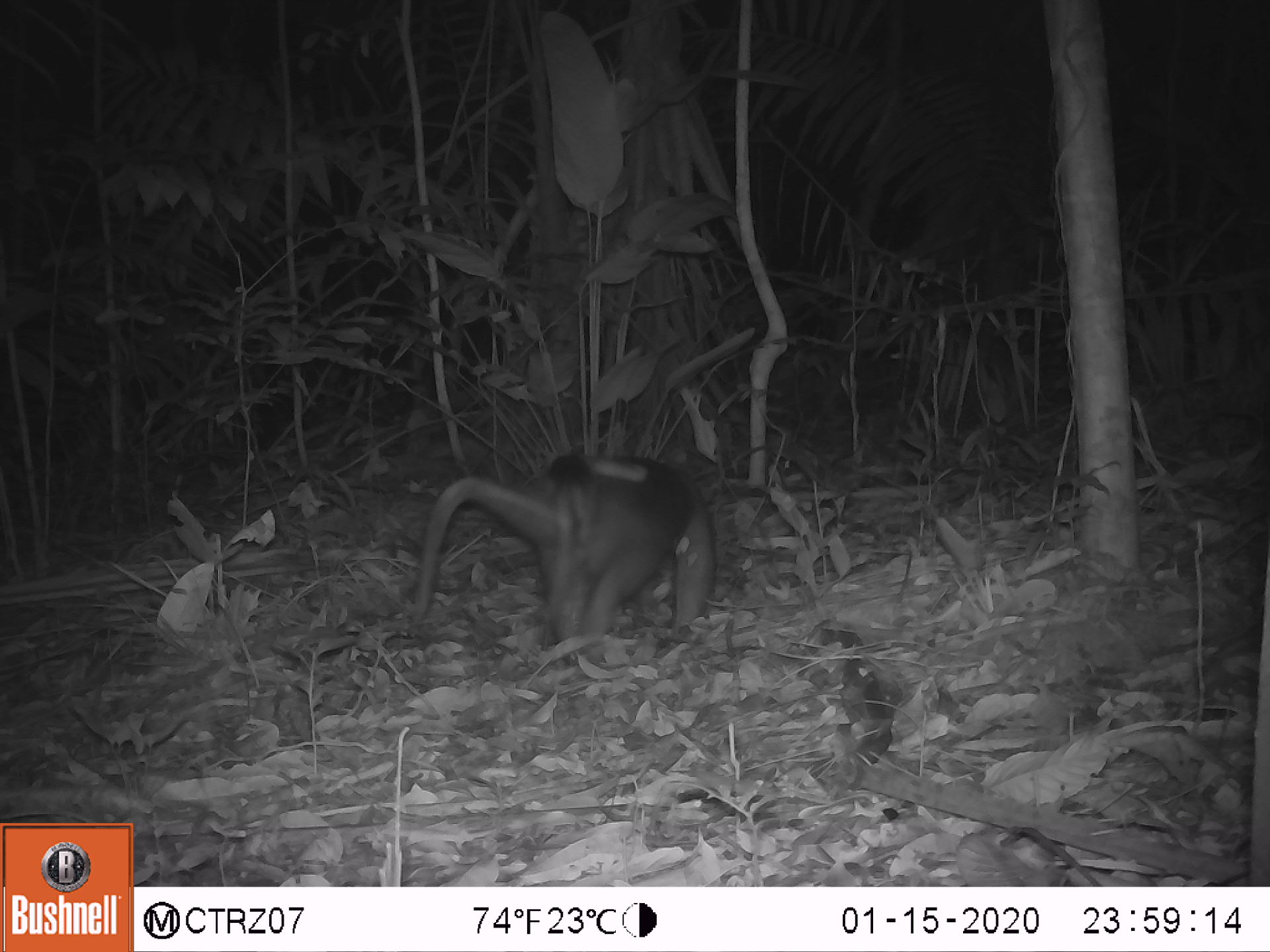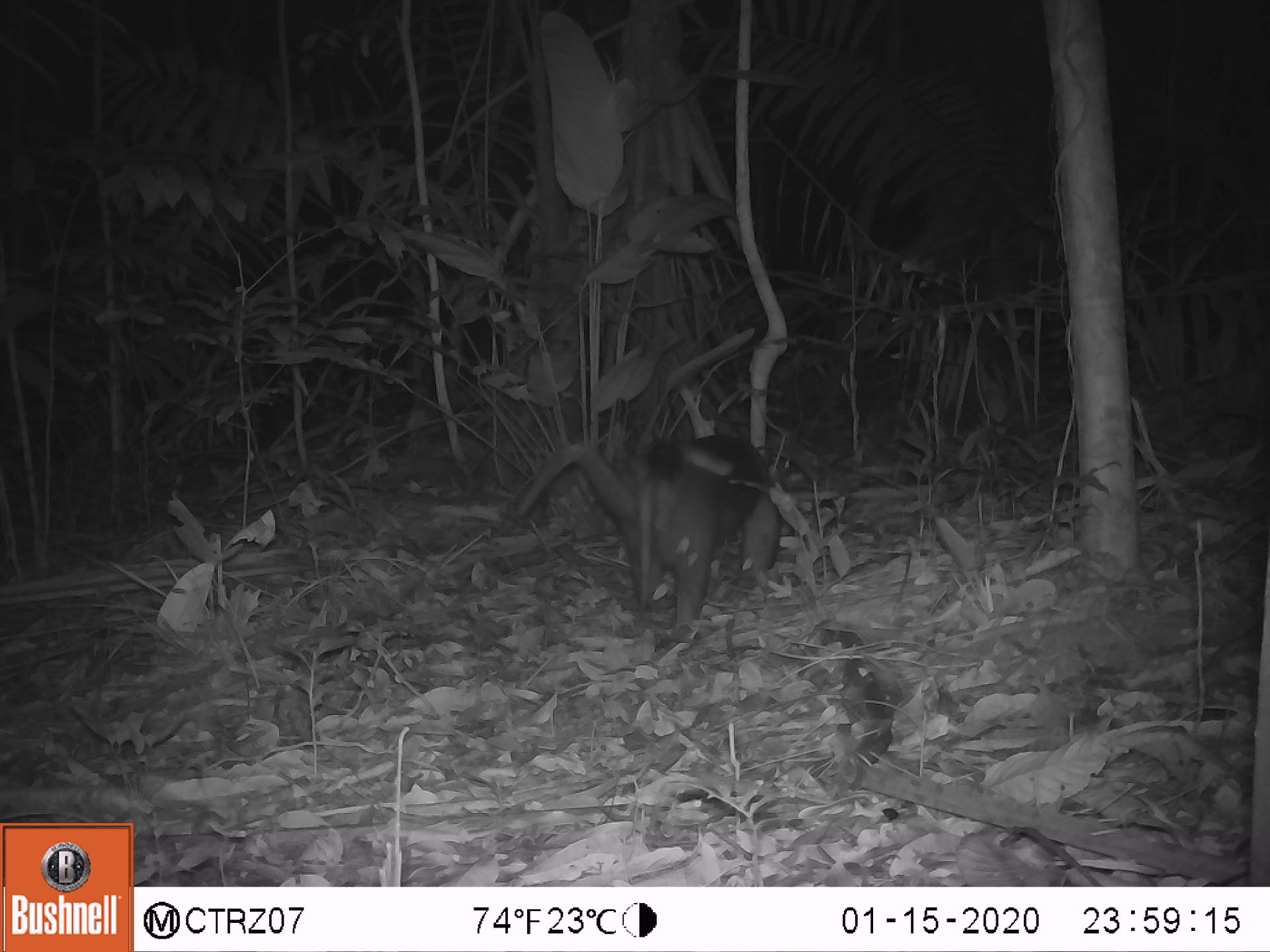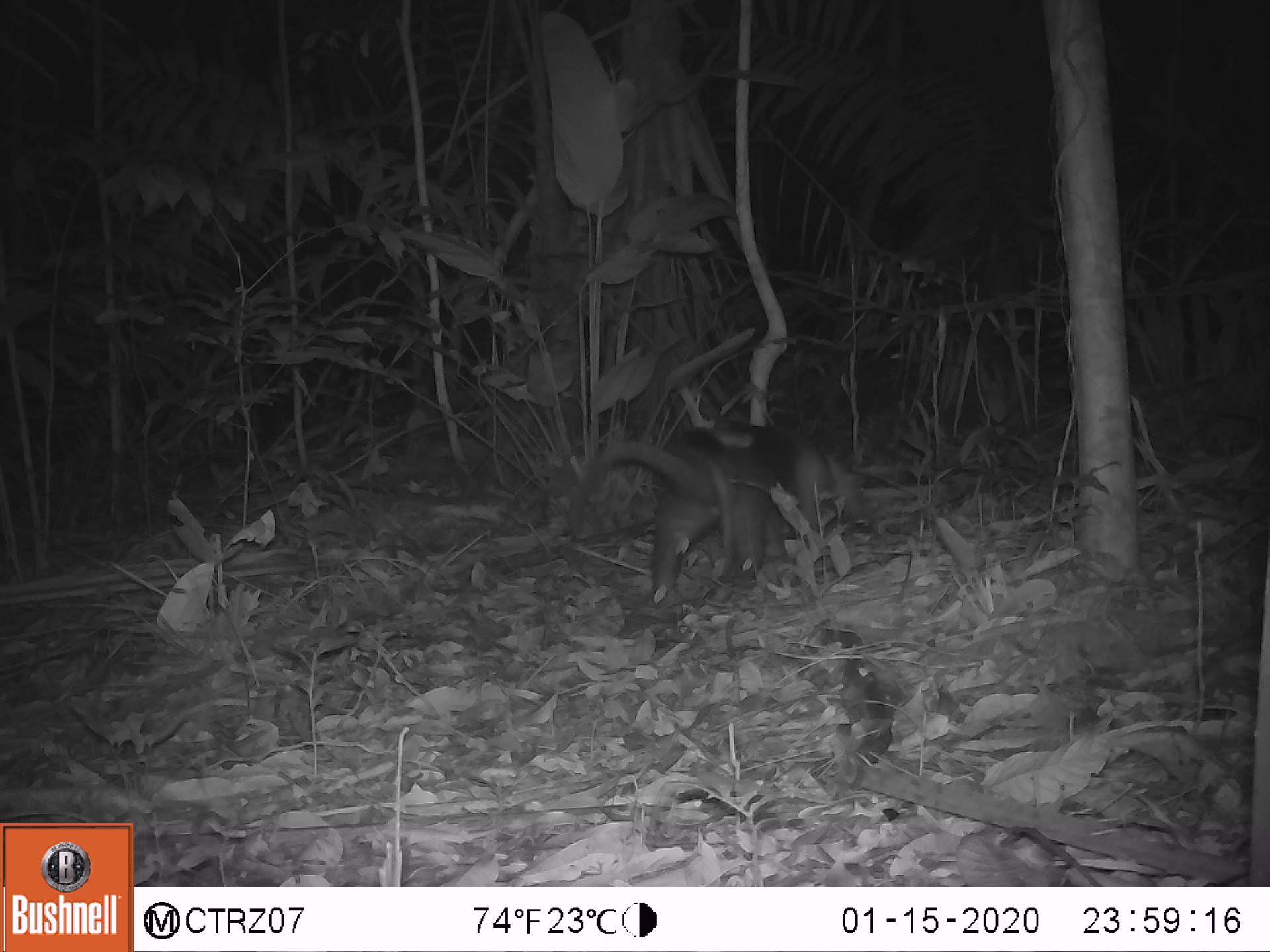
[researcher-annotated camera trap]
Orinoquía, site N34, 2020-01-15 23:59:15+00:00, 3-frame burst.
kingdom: Animalia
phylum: Chordata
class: Mammalia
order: Pilosa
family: Myrmecophagidae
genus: Tamandua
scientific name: Tamandua tetradactyla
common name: southern tamandua